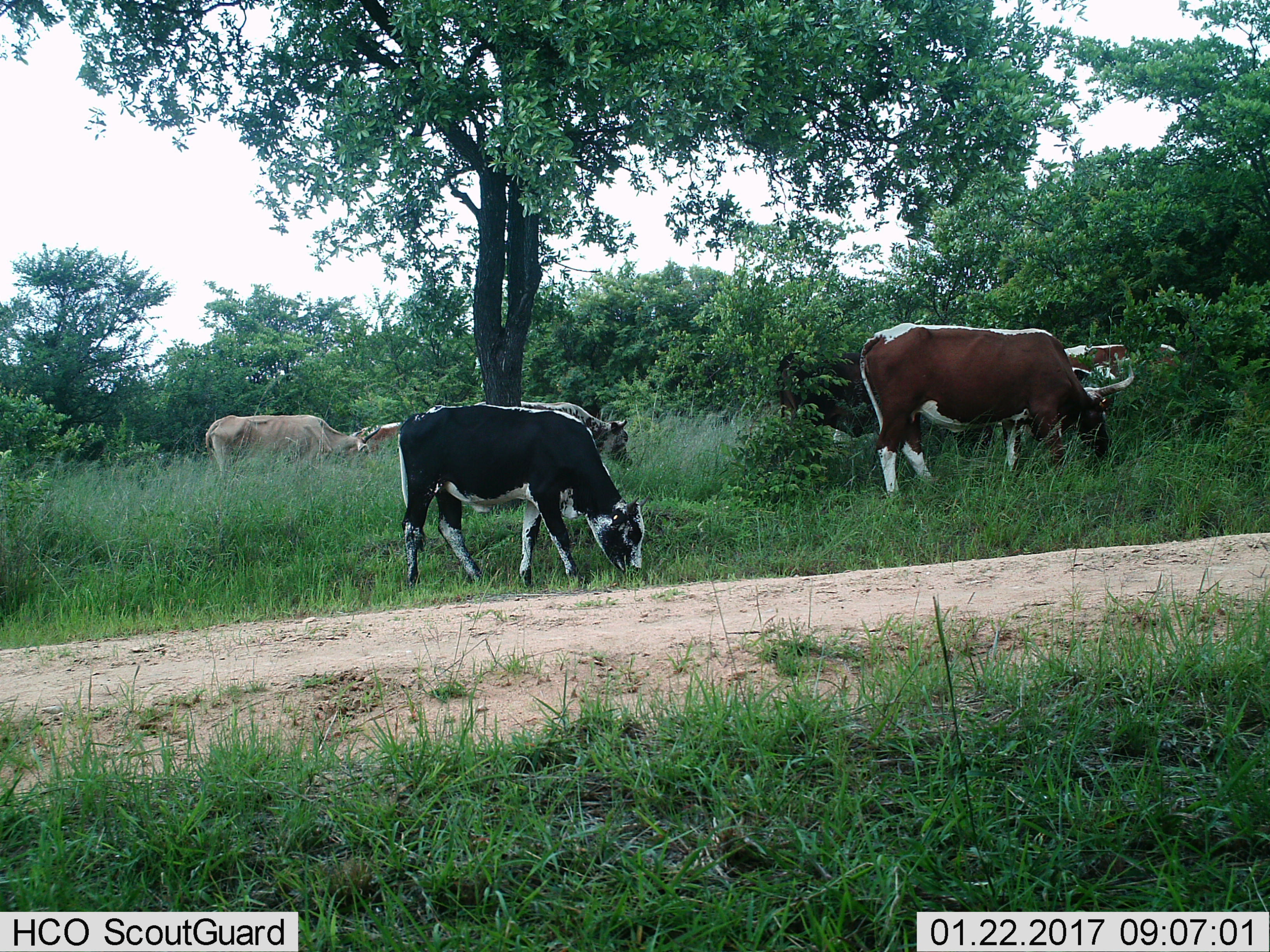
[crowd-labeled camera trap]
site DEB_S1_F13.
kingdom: Animalia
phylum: Chordata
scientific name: Vertebrata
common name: domestic animal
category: domesticanimal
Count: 6.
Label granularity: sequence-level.